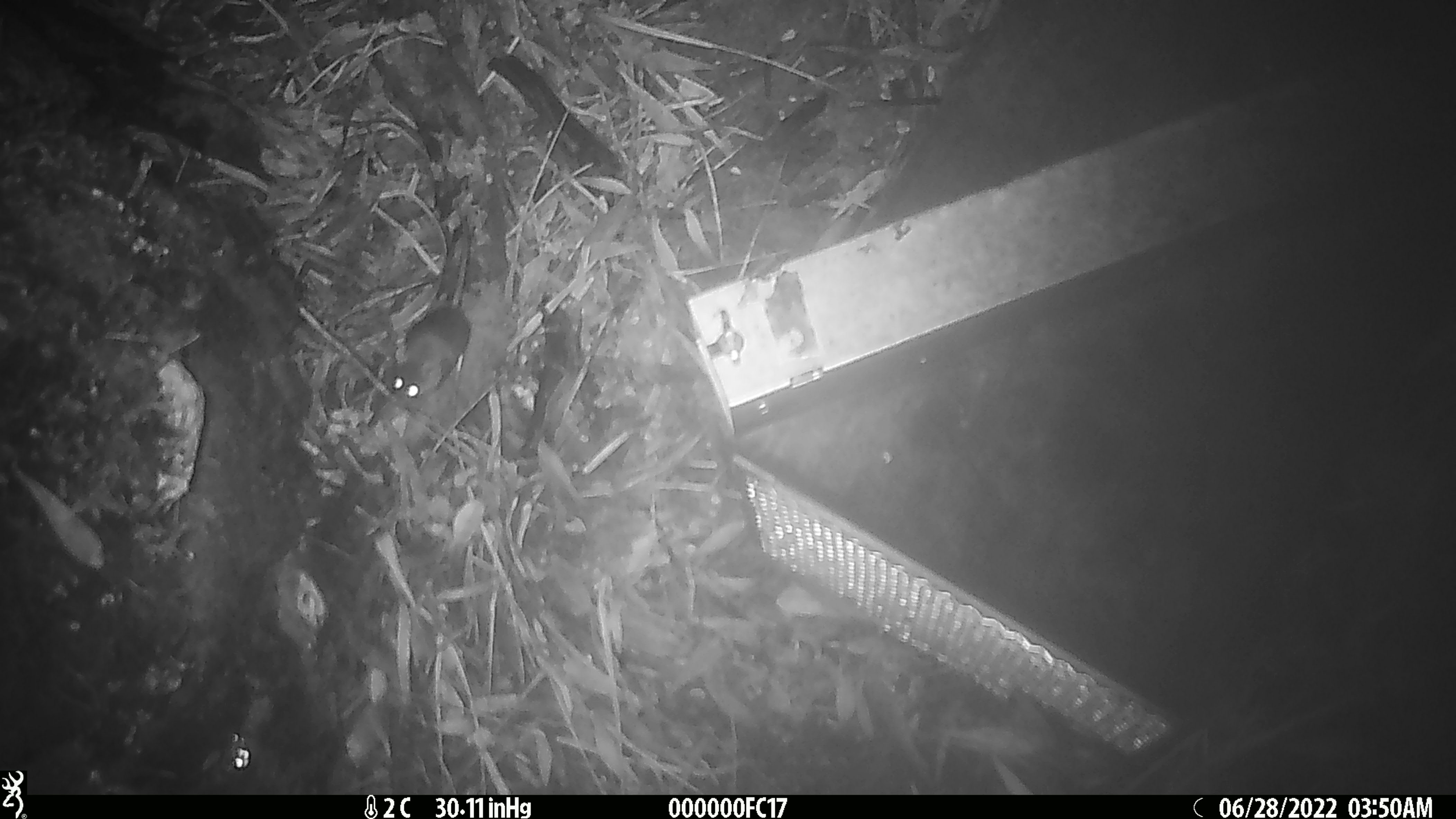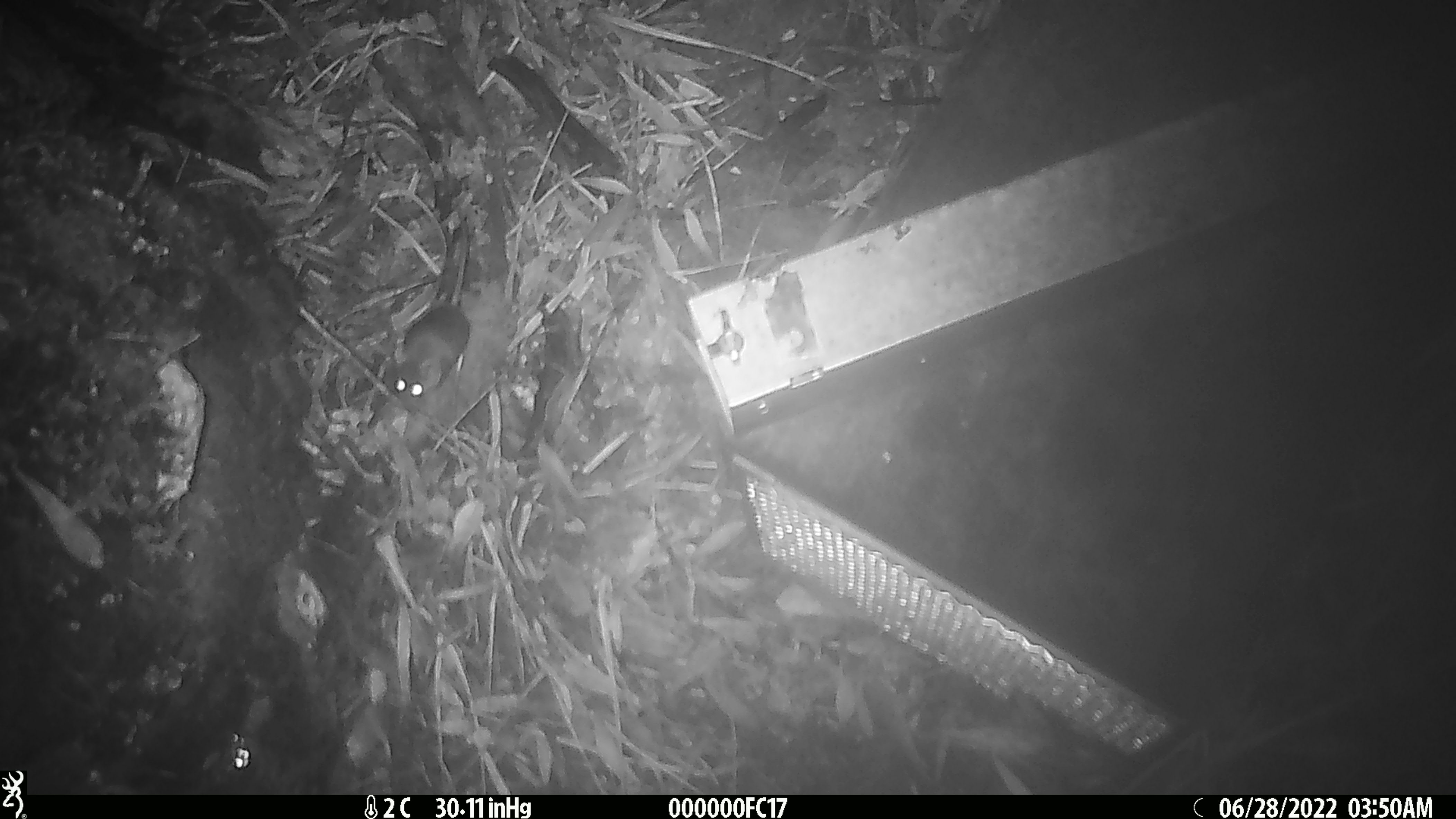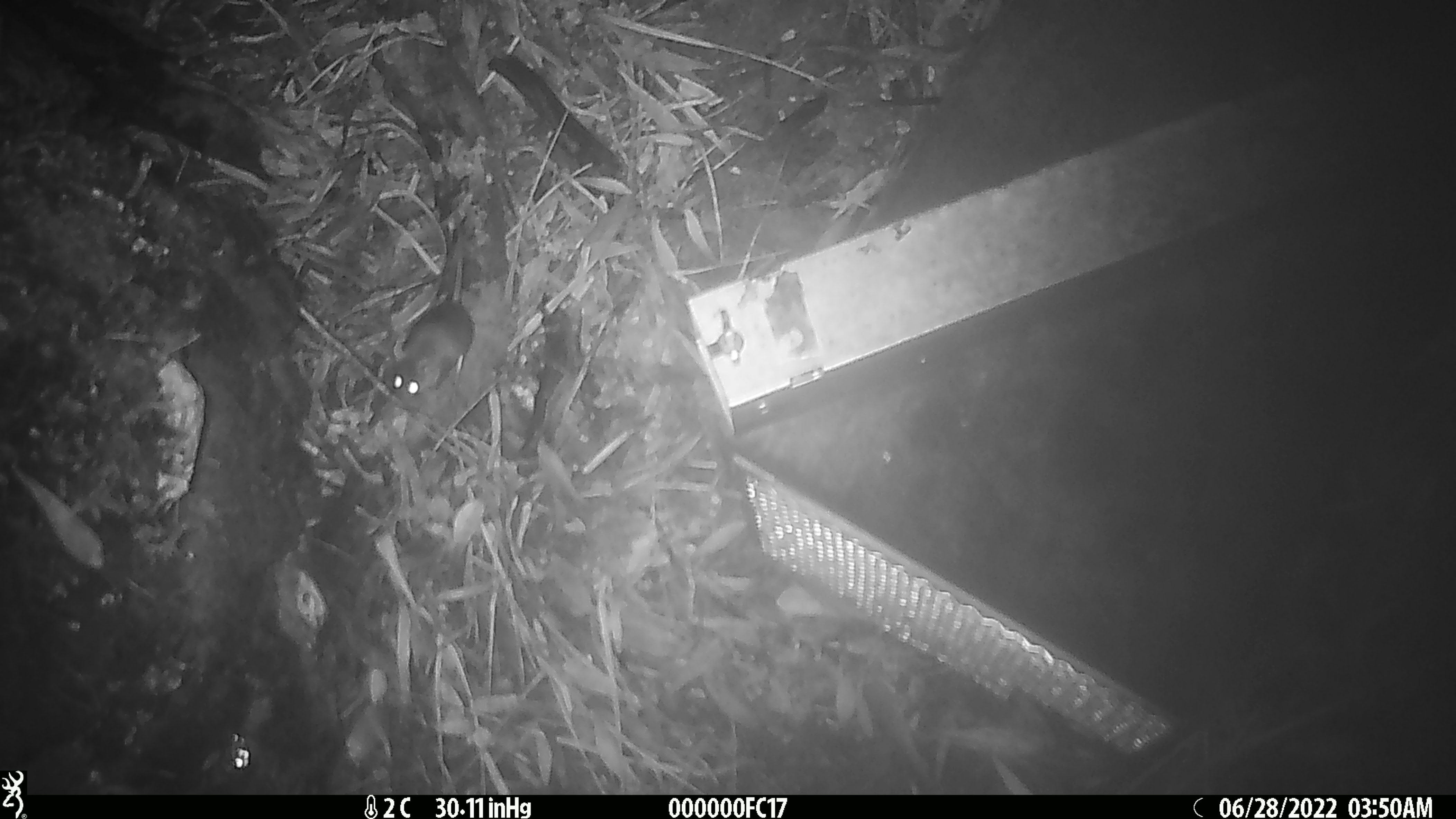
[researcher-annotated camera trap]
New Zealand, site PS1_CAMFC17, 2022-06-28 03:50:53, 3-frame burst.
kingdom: Animalia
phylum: Chordata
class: Mammalia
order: Rodentia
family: Muridae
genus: Mus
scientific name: Mus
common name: mouse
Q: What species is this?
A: Mouse (Mus).